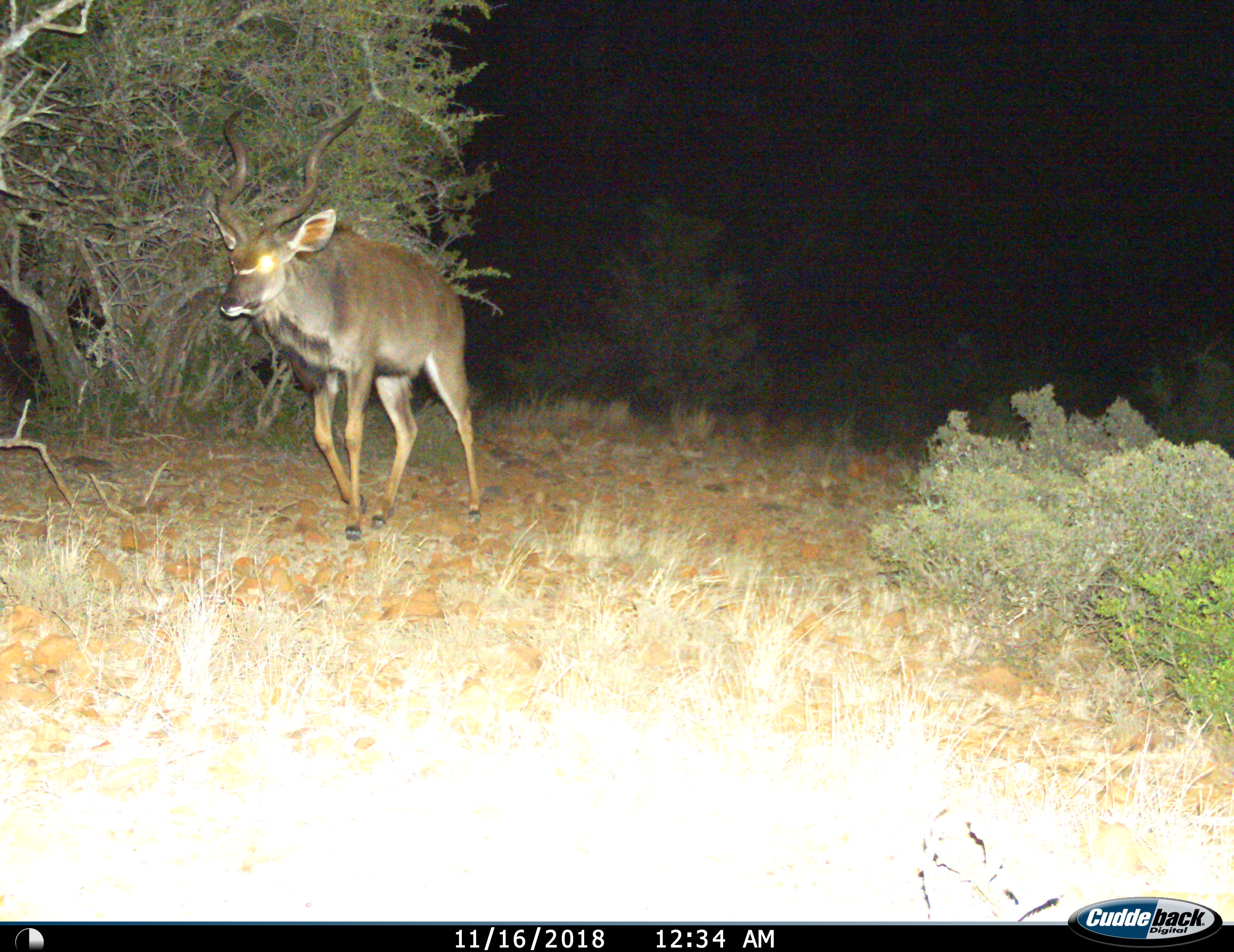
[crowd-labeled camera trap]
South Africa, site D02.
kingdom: Animalia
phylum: Chordata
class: Mammalia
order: Artiodactyla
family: Bovidae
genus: Tragelaphus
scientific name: Tragelaphus strepsiceros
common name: greater kudu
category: kudu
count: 1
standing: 10%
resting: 0%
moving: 100%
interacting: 0%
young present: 0%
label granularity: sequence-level